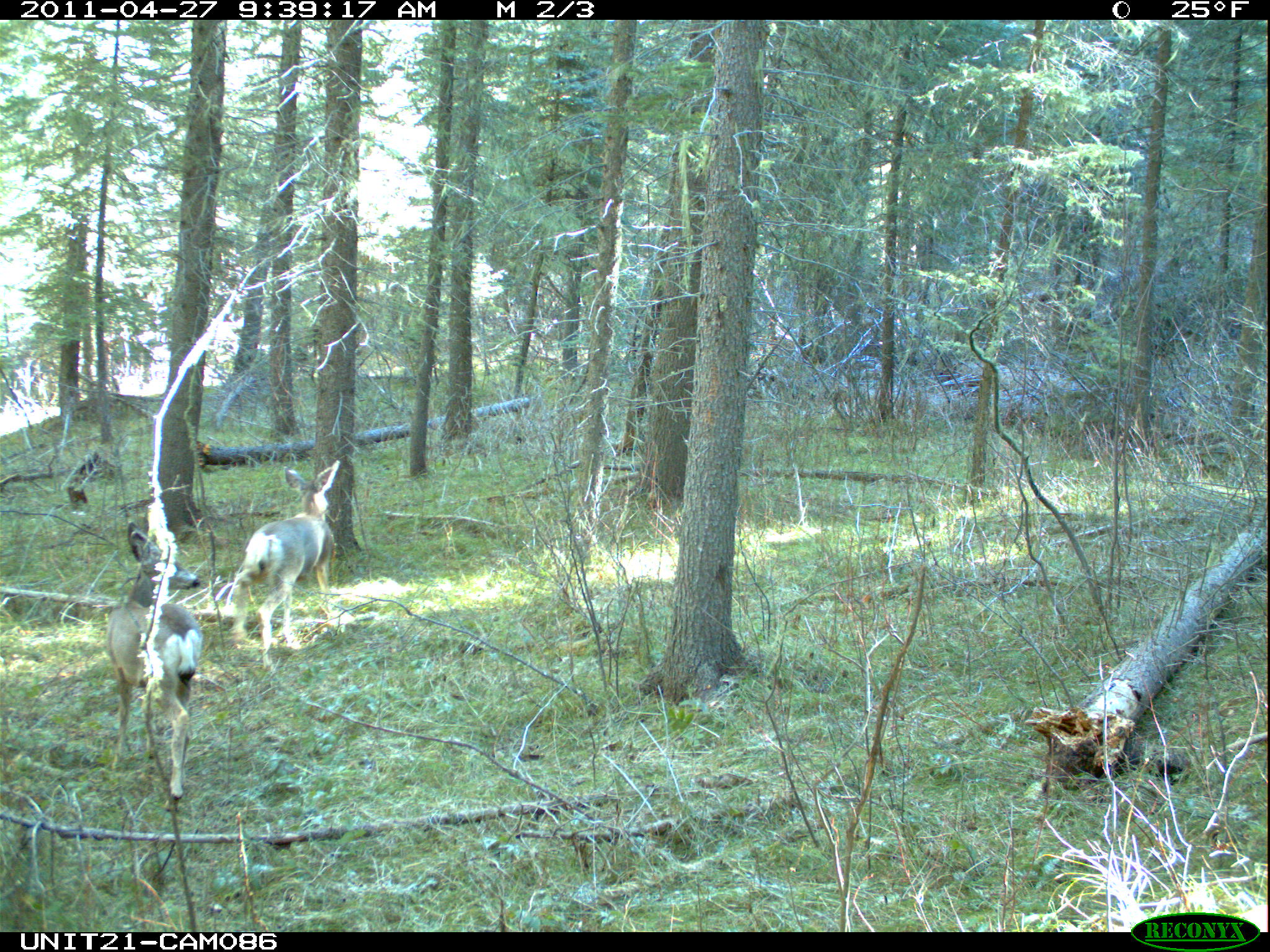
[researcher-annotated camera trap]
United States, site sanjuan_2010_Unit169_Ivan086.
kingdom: Animalia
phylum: Chordata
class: Mammalia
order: Artiodactyla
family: Cervidae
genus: Odocoileus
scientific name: Odocoileus hemionus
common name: mule deer